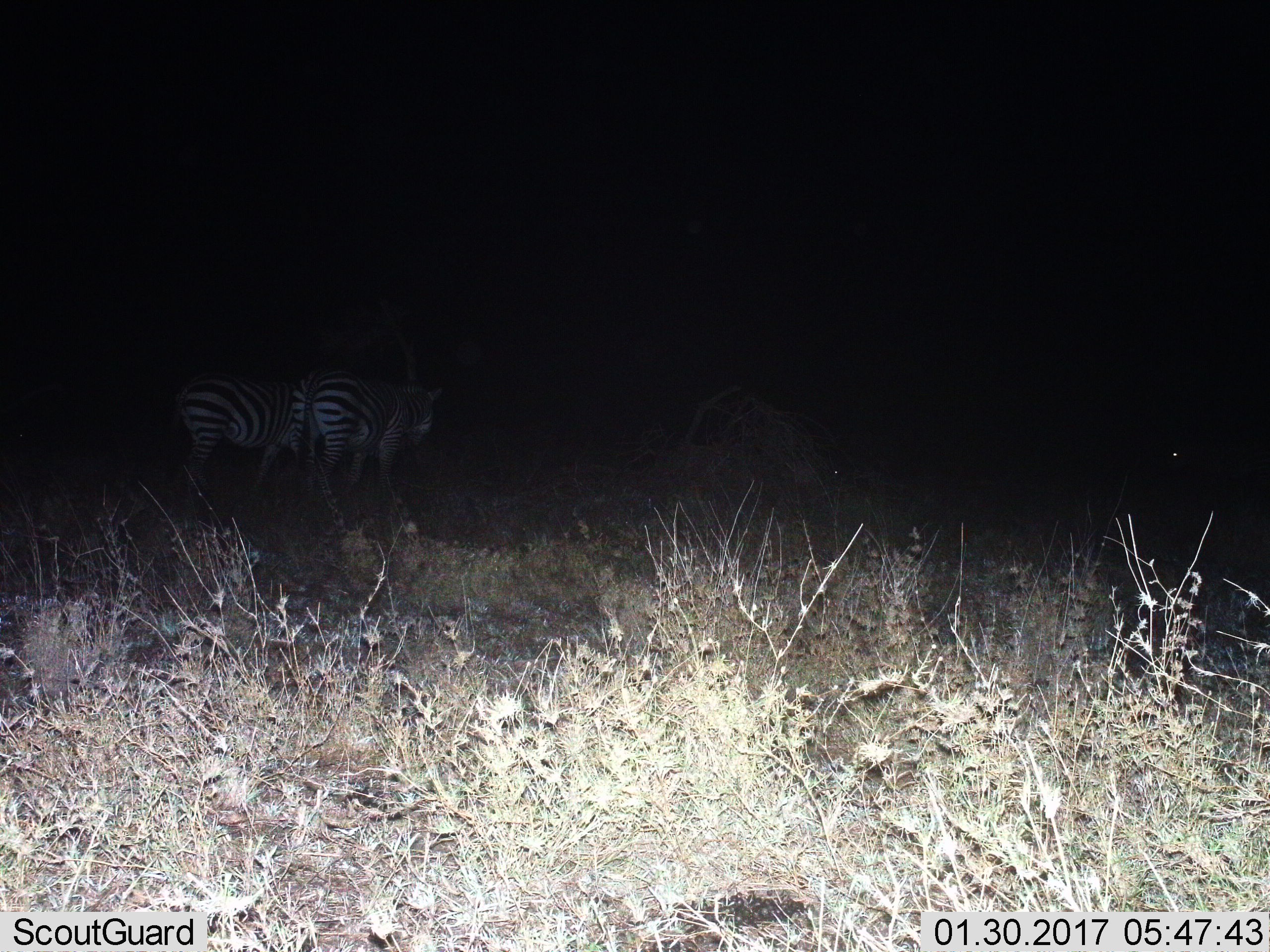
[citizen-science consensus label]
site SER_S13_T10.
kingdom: Animalia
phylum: Chordata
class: Mammalia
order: Perissodactyla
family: Equidae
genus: Equus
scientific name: Equus quagga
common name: plains zebra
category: zebraplains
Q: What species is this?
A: Zebraplains (plains zebra) (Equus quagga).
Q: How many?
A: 2.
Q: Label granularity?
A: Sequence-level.